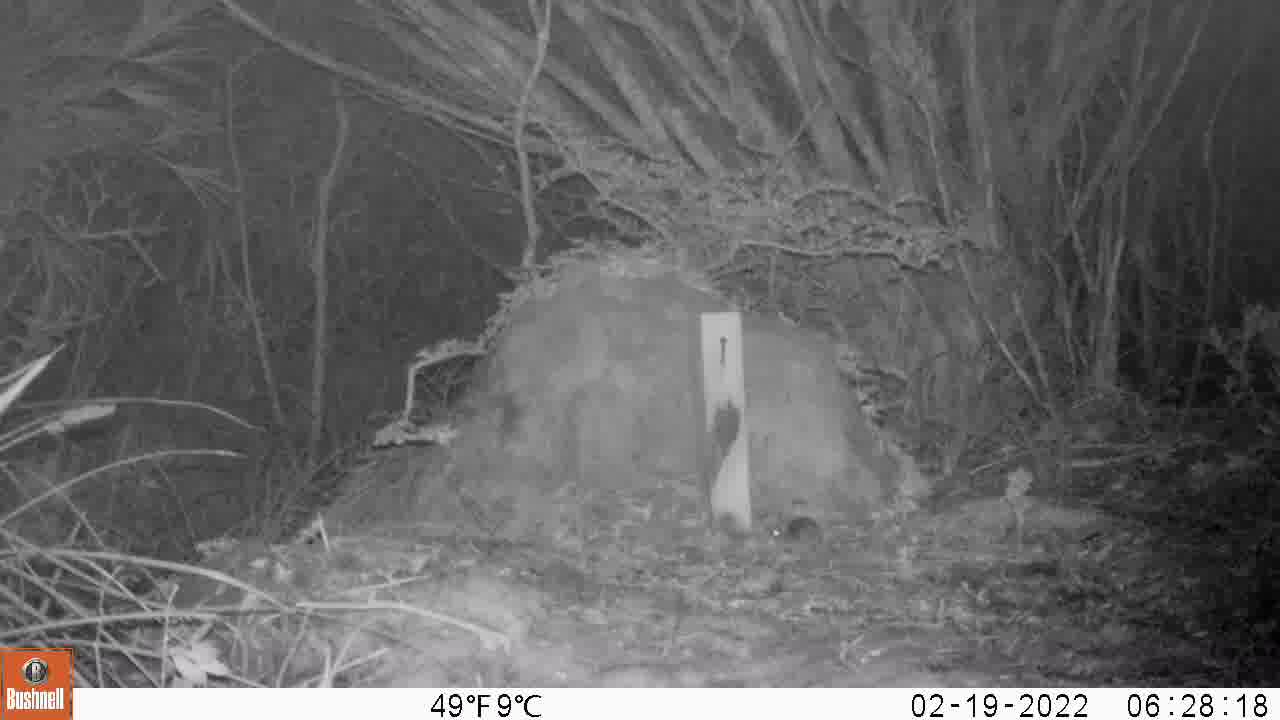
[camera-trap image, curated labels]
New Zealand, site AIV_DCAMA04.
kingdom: Animalia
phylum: Chordata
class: Mammalia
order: Rodentia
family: Muridae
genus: Mus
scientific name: Mus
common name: mouse